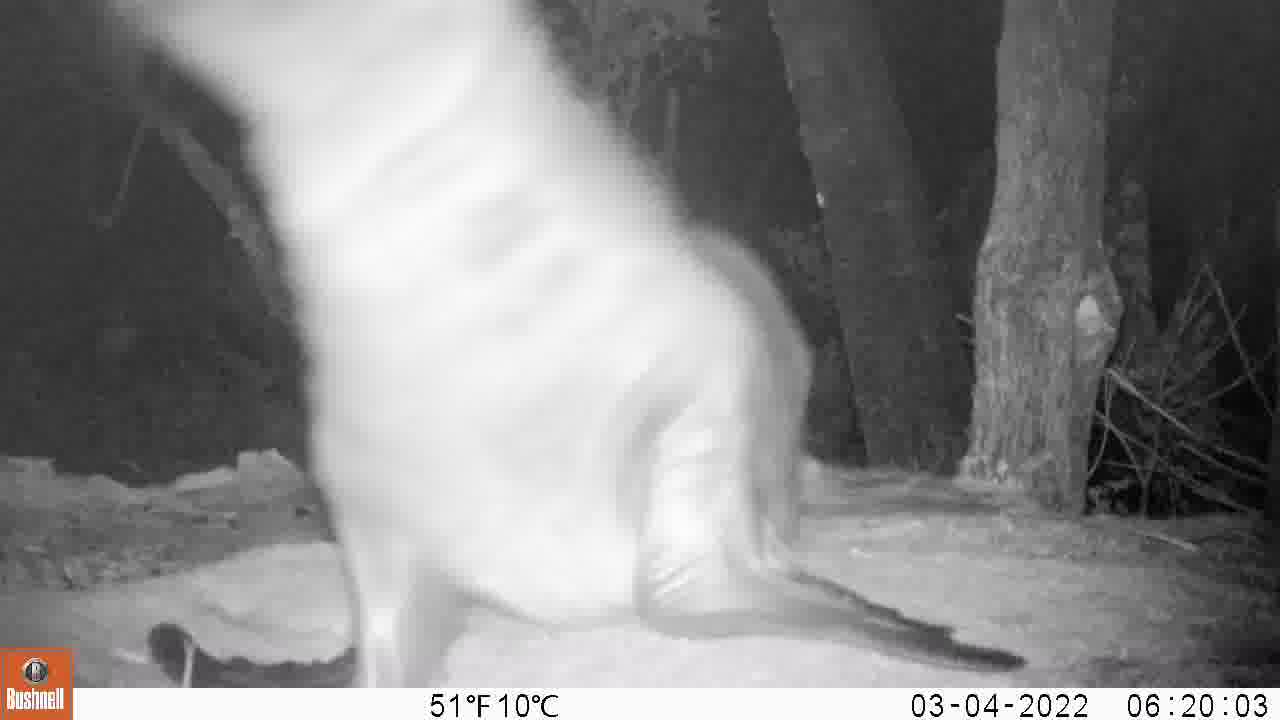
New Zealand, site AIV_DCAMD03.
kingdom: Animalia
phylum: Chordata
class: Mammalia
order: Carnivora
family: Otariidae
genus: Phocarctos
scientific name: Phocarctos hookeri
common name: new zealand sea lion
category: sealion